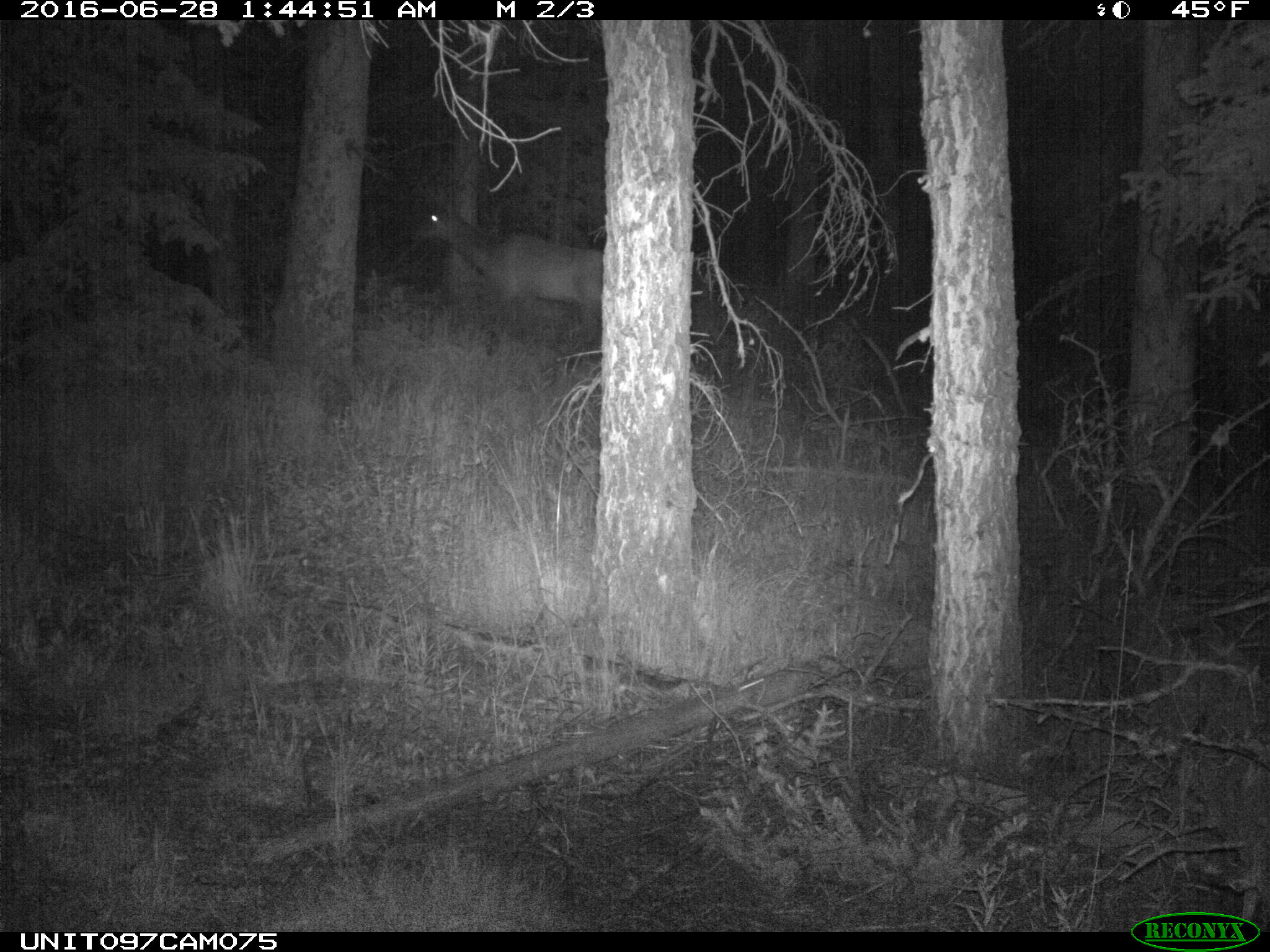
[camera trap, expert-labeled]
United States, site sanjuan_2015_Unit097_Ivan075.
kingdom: Animalia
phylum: Chordata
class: Mammalia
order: Artiodactyla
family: Cervidae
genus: Cervus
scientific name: Cervus elaphus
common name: red deer